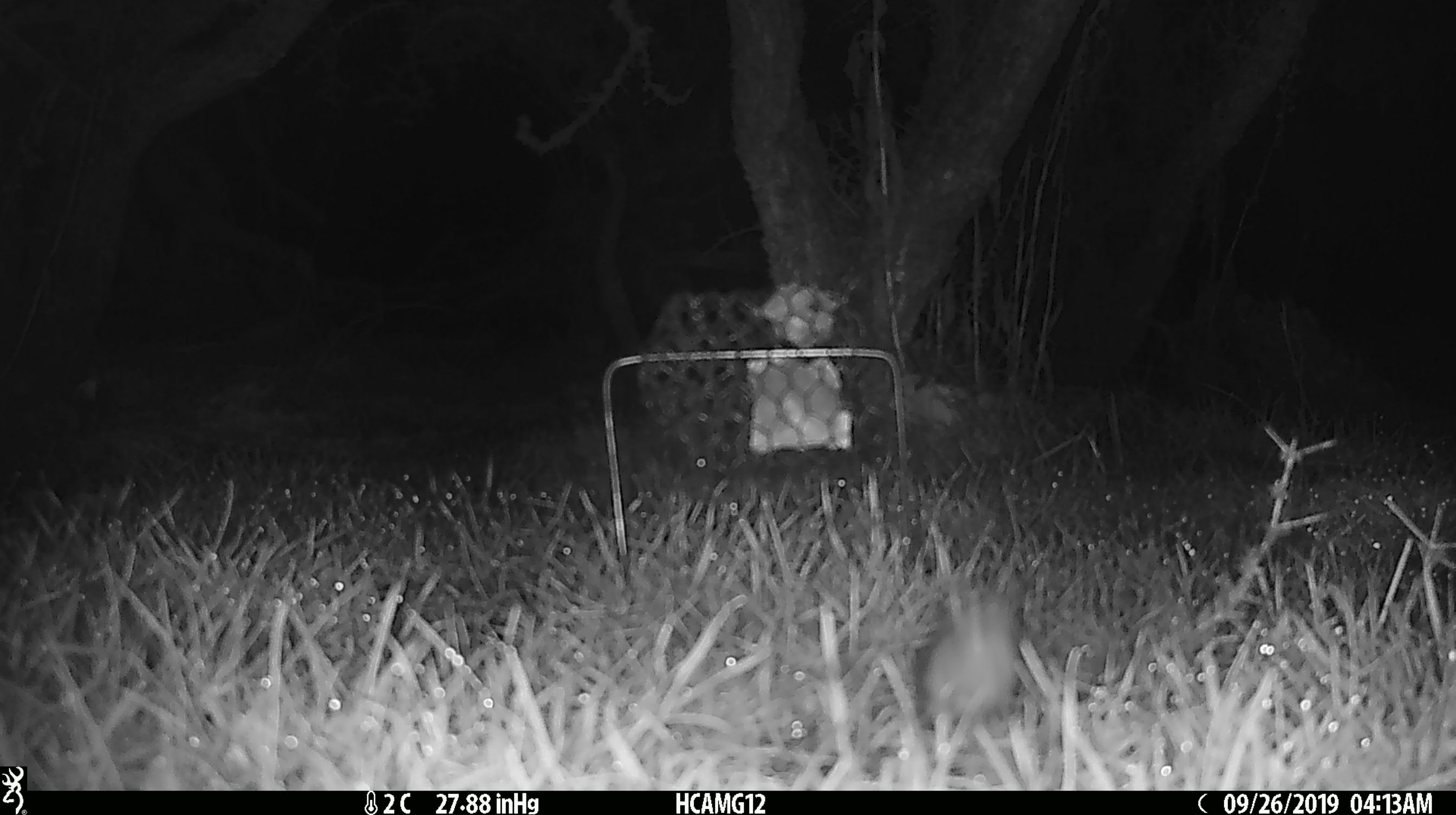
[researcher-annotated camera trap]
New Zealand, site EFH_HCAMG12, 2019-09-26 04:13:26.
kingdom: Animalia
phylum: Chordata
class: Mammalia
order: Rodentia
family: Muridae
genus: Mus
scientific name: Mus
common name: mouse